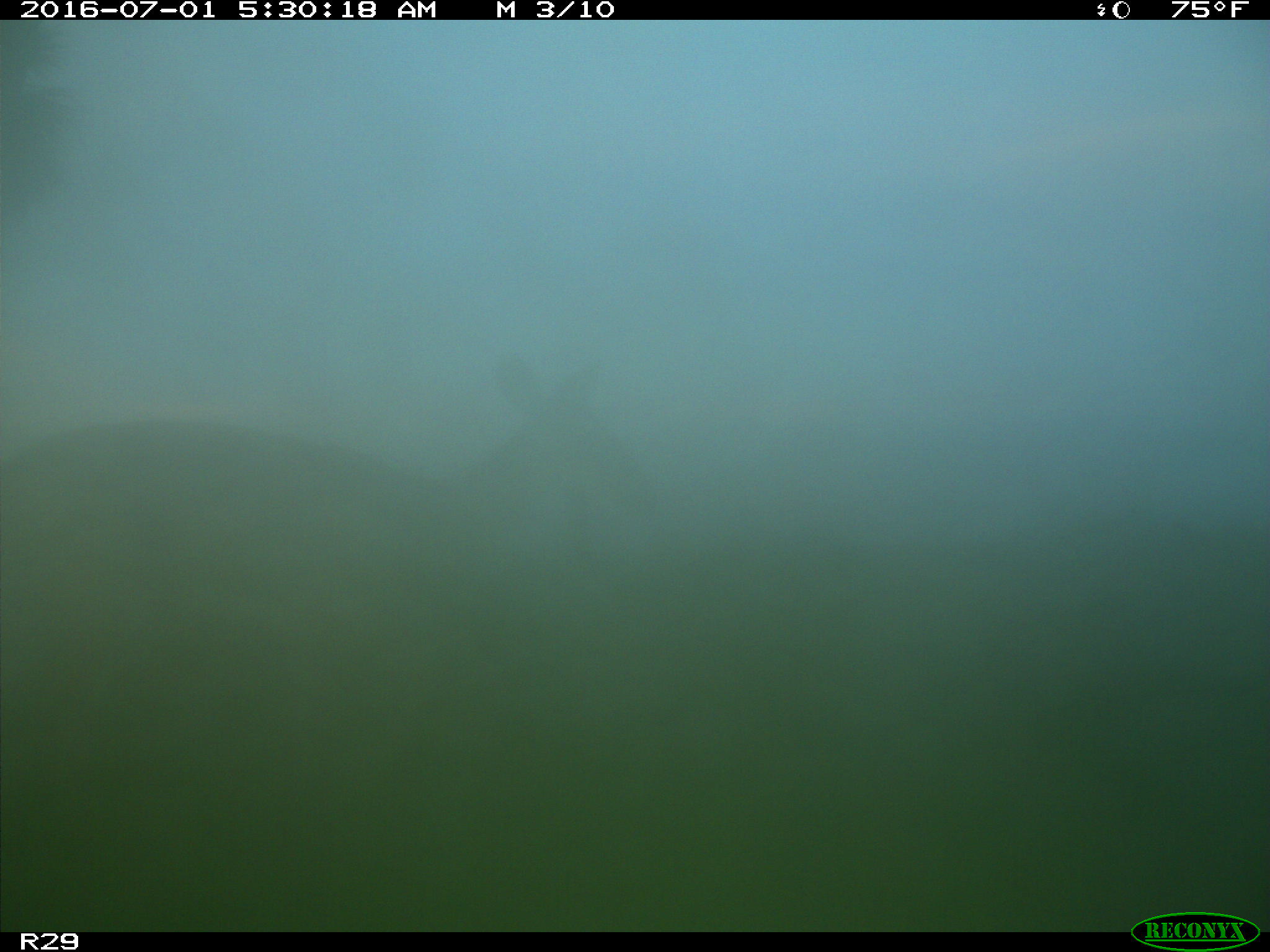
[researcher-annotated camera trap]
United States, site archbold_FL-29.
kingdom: Animalia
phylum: Chordata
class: Mammalia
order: Artiodactyla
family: Cervidae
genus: Odocoileus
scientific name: Odocoileus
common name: deer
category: unidentified deer